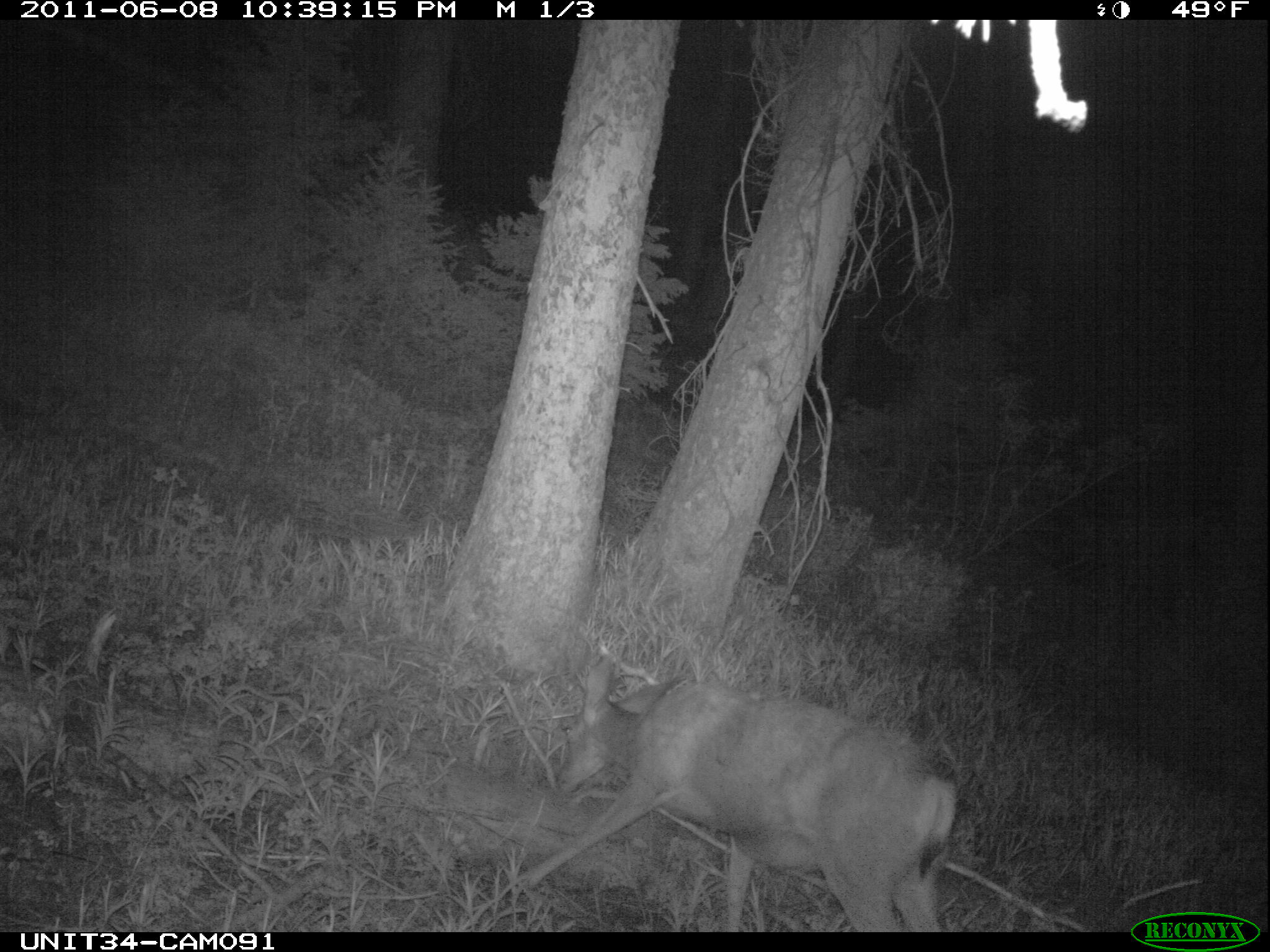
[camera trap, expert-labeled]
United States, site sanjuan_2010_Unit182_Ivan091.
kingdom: Animalia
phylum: Chordata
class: Mammalia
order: Artiodactyla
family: Cervidae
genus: Odocoileus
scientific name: Odocoileus hemionus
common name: mule deer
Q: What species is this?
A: Odocoileus hemionus (mule deer).